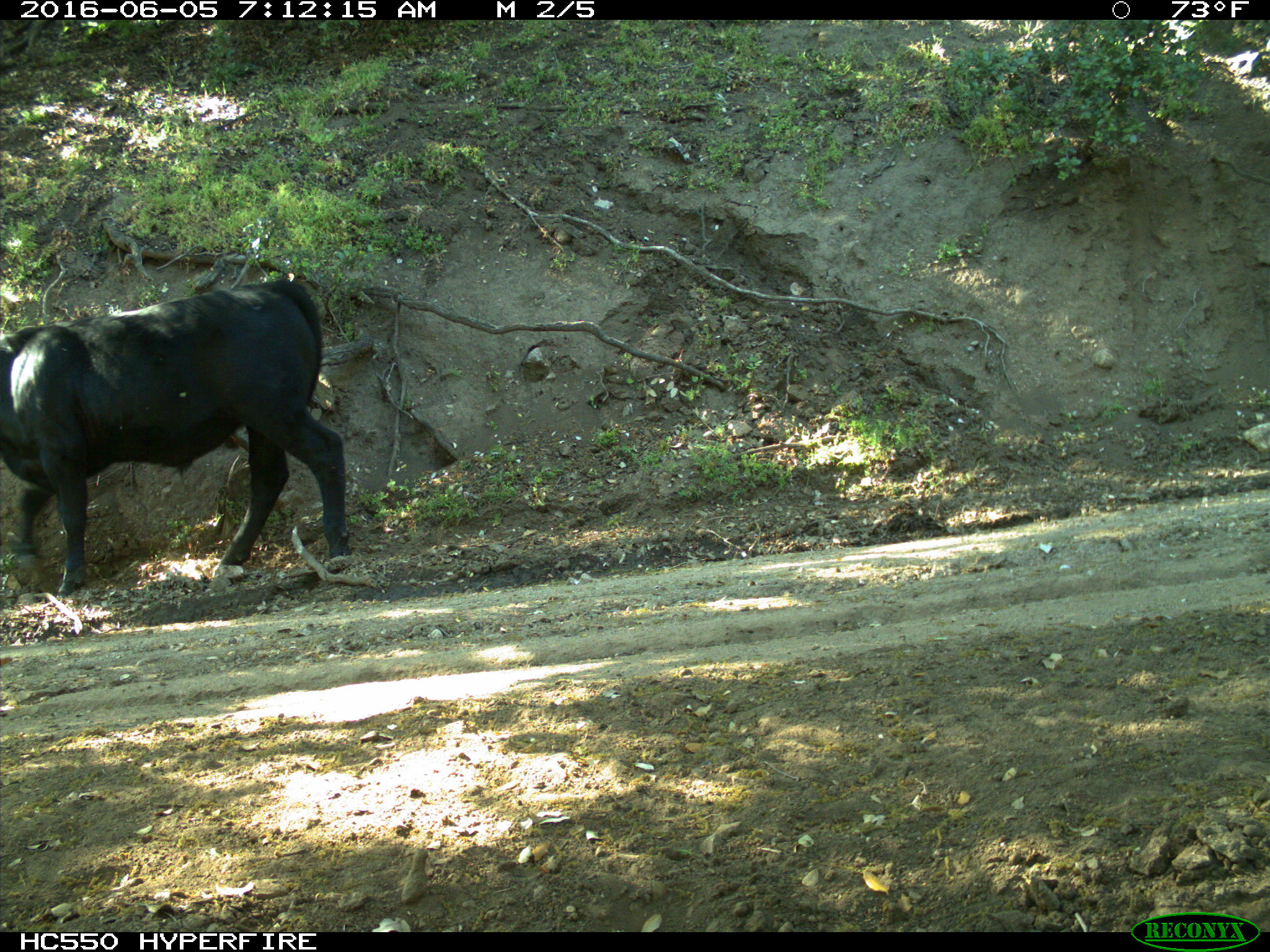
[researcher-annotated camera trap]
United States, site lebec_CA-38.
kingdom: Animalia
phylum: Chordata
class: Mammalia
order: Artiodactyla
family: Bovidae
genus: Bos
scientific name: Bos taurus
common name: domestic cow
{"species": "Bos taurus (domestic cow)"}